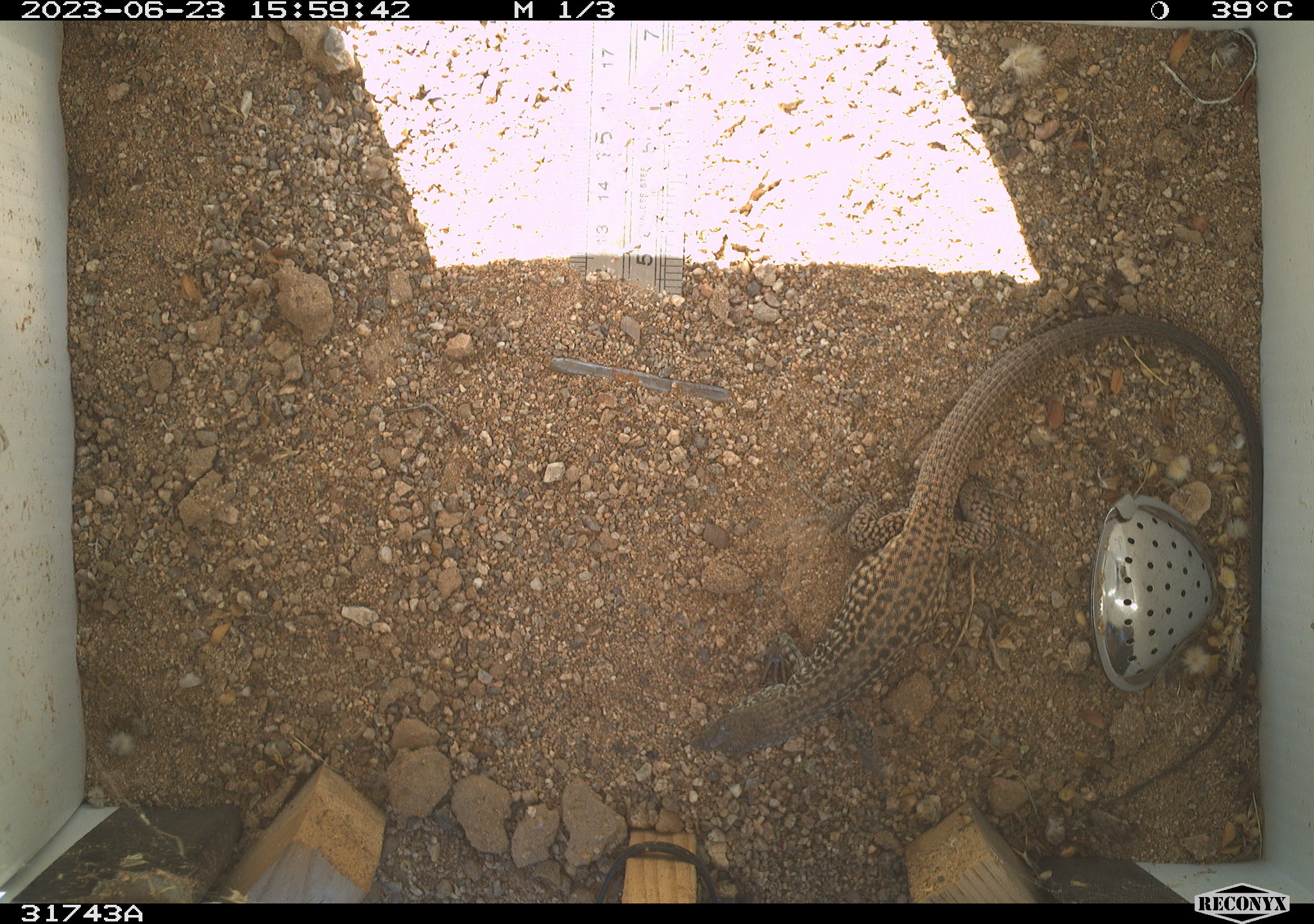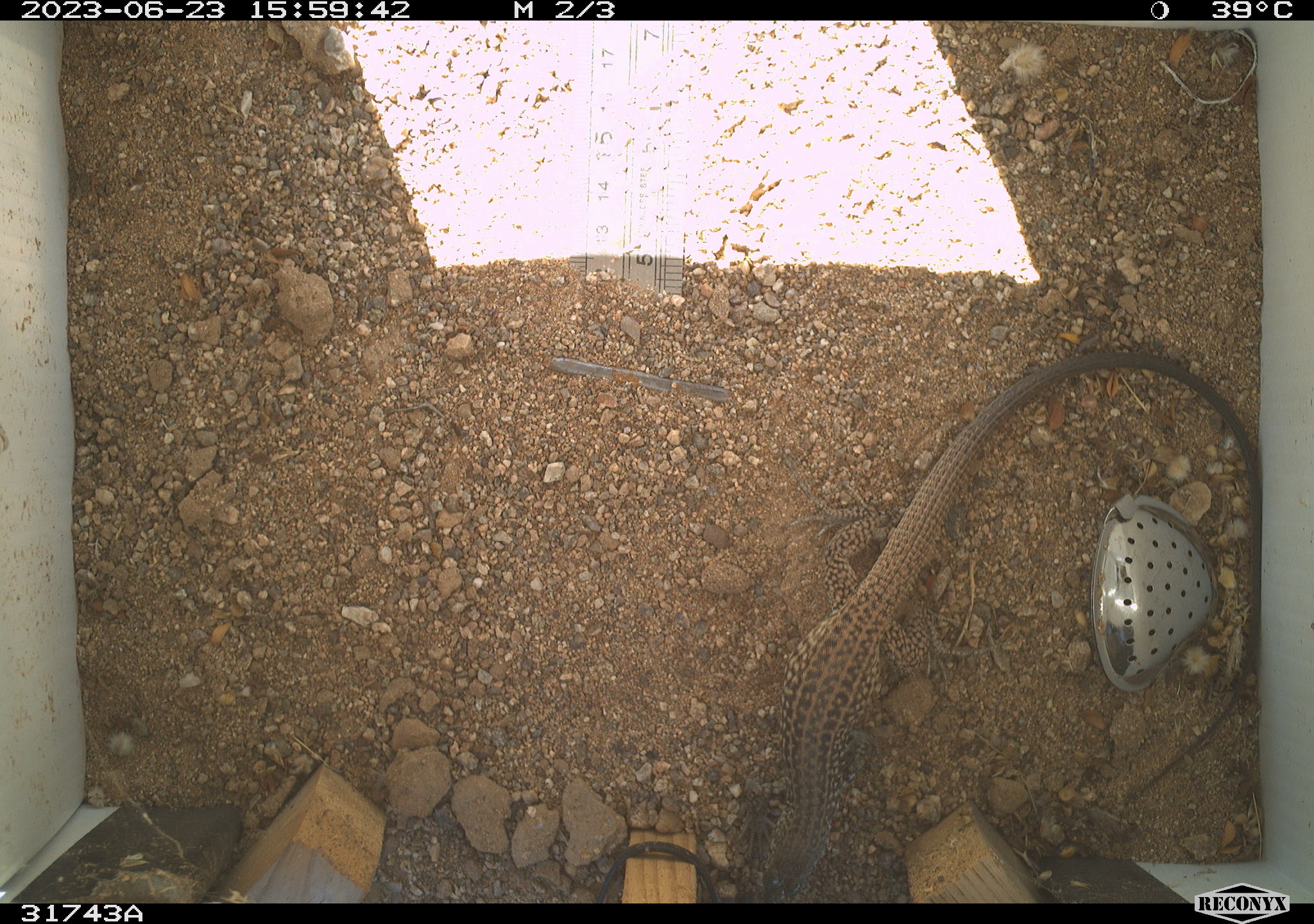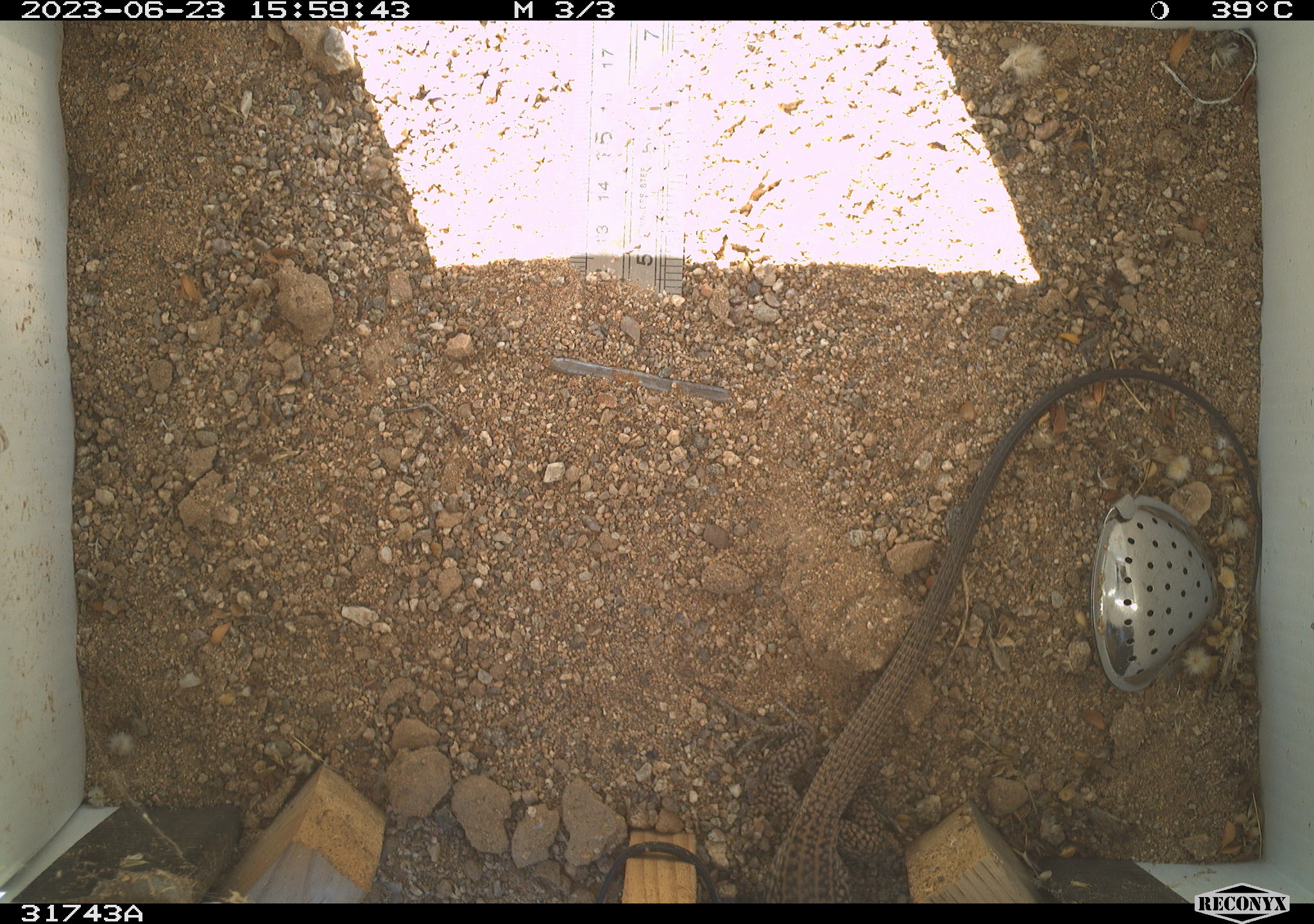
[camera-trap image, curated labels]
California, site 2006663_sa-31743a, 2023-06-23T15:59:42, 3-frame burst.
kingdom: Animalia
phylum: Chordata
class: Reptilia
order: Squamata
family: Teiidae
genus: Aspidoscelis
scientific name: Aspidoscelis tigris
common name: western whiptail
Western whiptail (Aspidoscelis tigris).